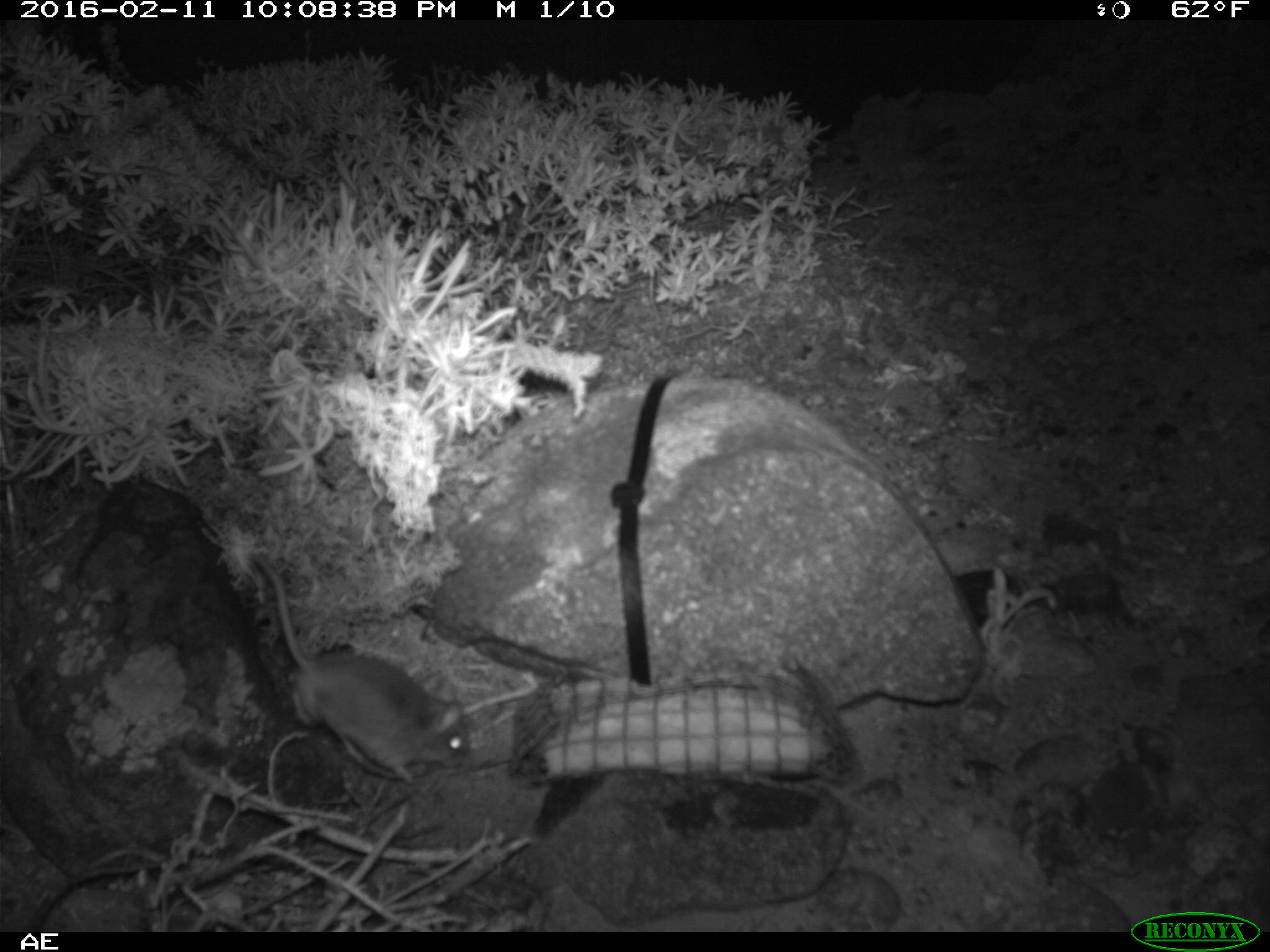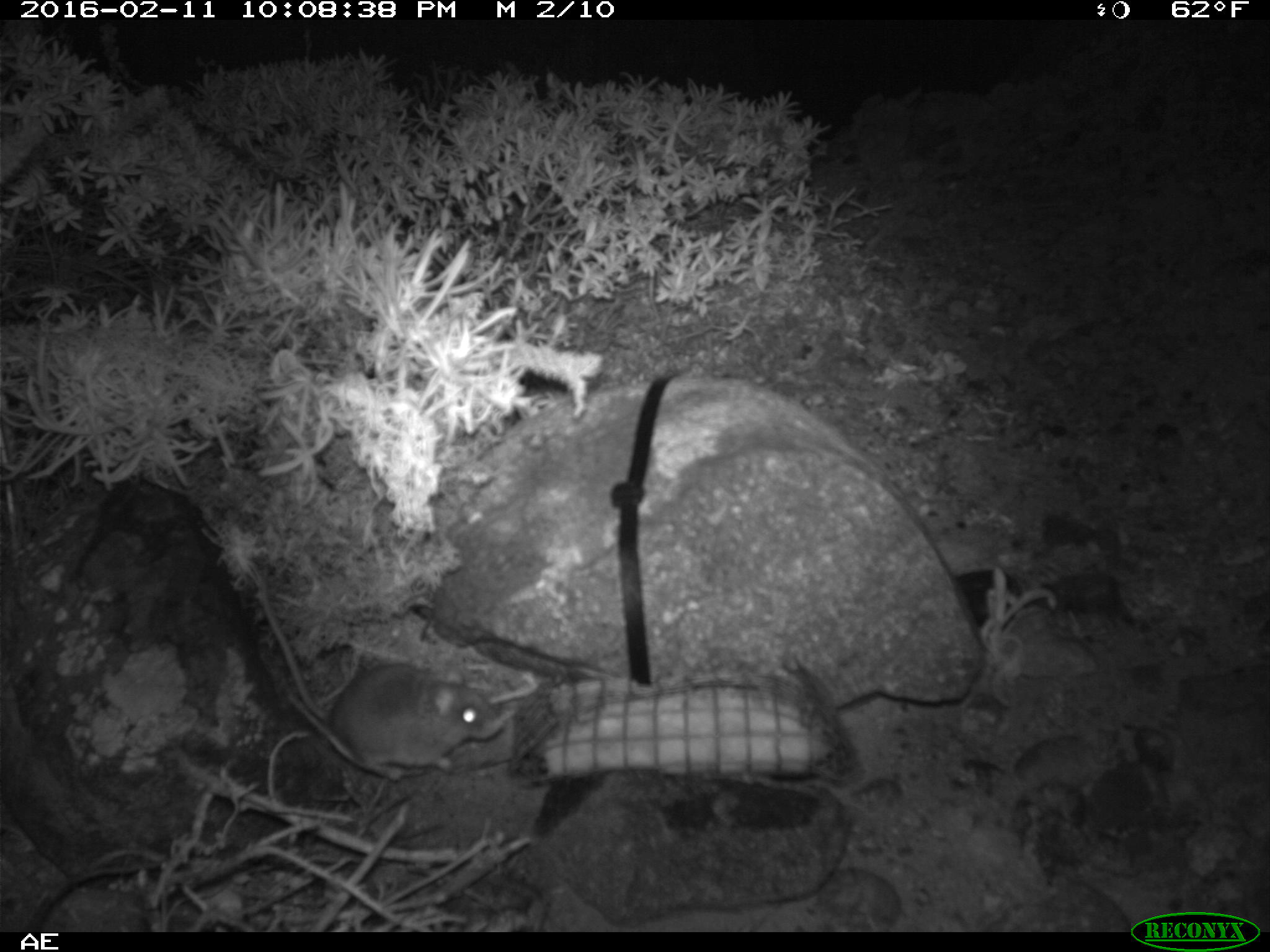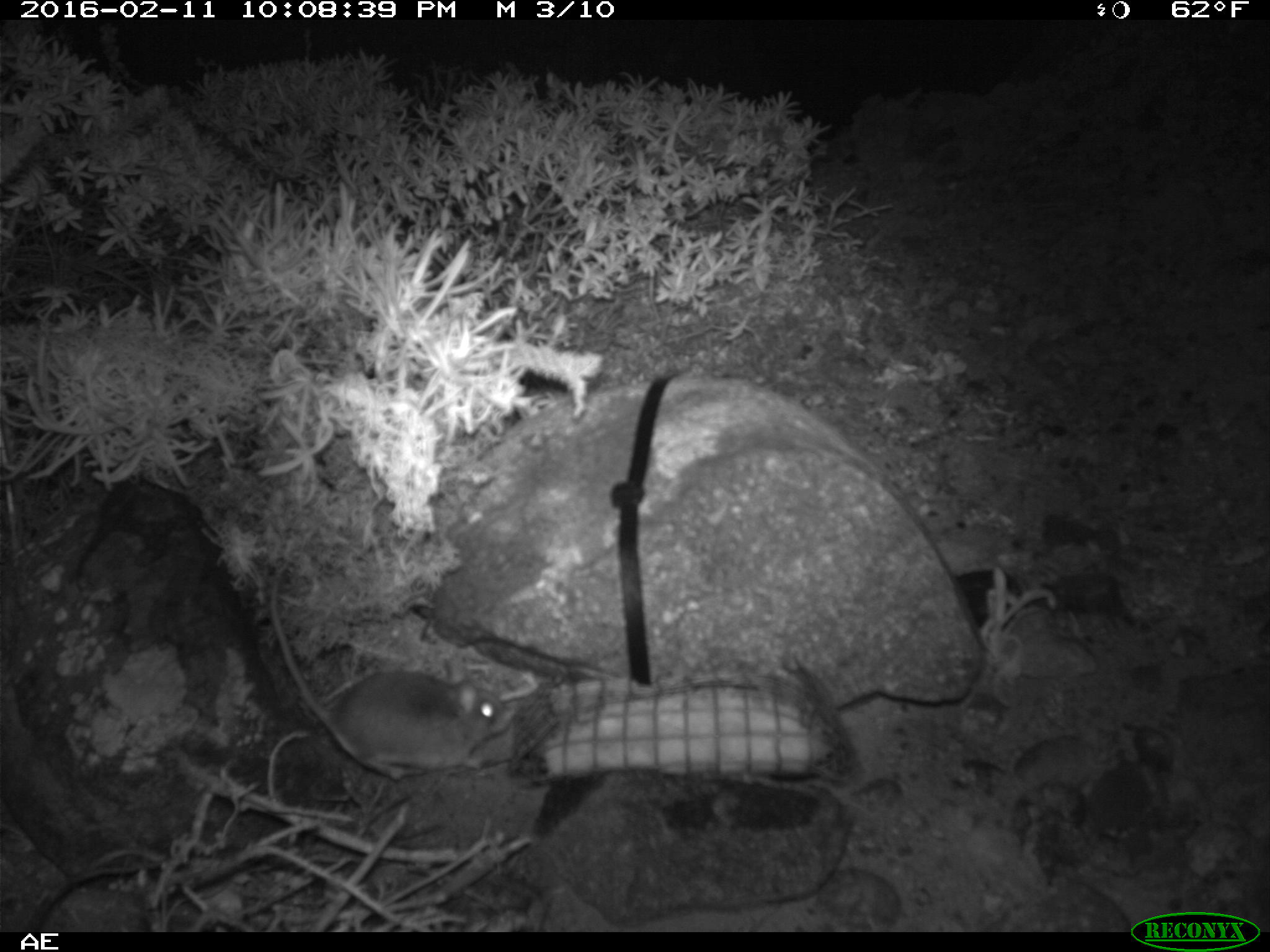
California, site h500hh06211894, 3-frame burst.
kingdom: Animalia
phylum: Chordata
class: Mammalia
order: Rodentia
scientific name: Rodentia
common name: rodent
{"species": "rodent (Rodentia)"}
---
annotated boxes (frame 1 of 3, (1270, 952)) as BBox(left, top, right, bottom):
rodent: BBox(250, 550, 472, 785)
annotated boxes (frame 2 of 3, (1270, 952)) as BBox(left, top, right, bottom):
rodent: BBox(257, 581, 503, 781)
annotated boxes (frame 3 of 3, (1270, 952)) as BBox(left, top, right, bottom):
rodent: BBox(266, 567, 503, 779)